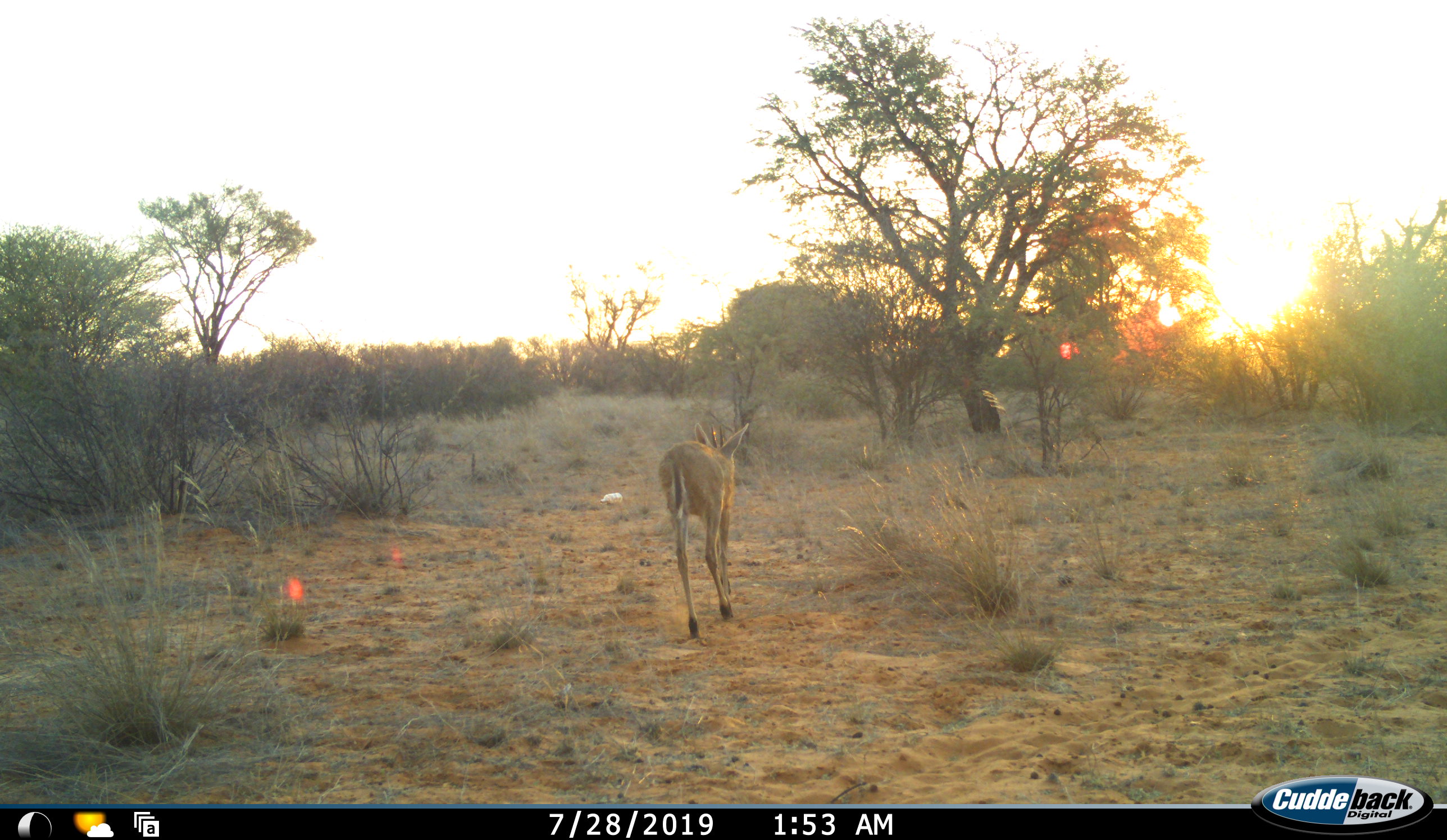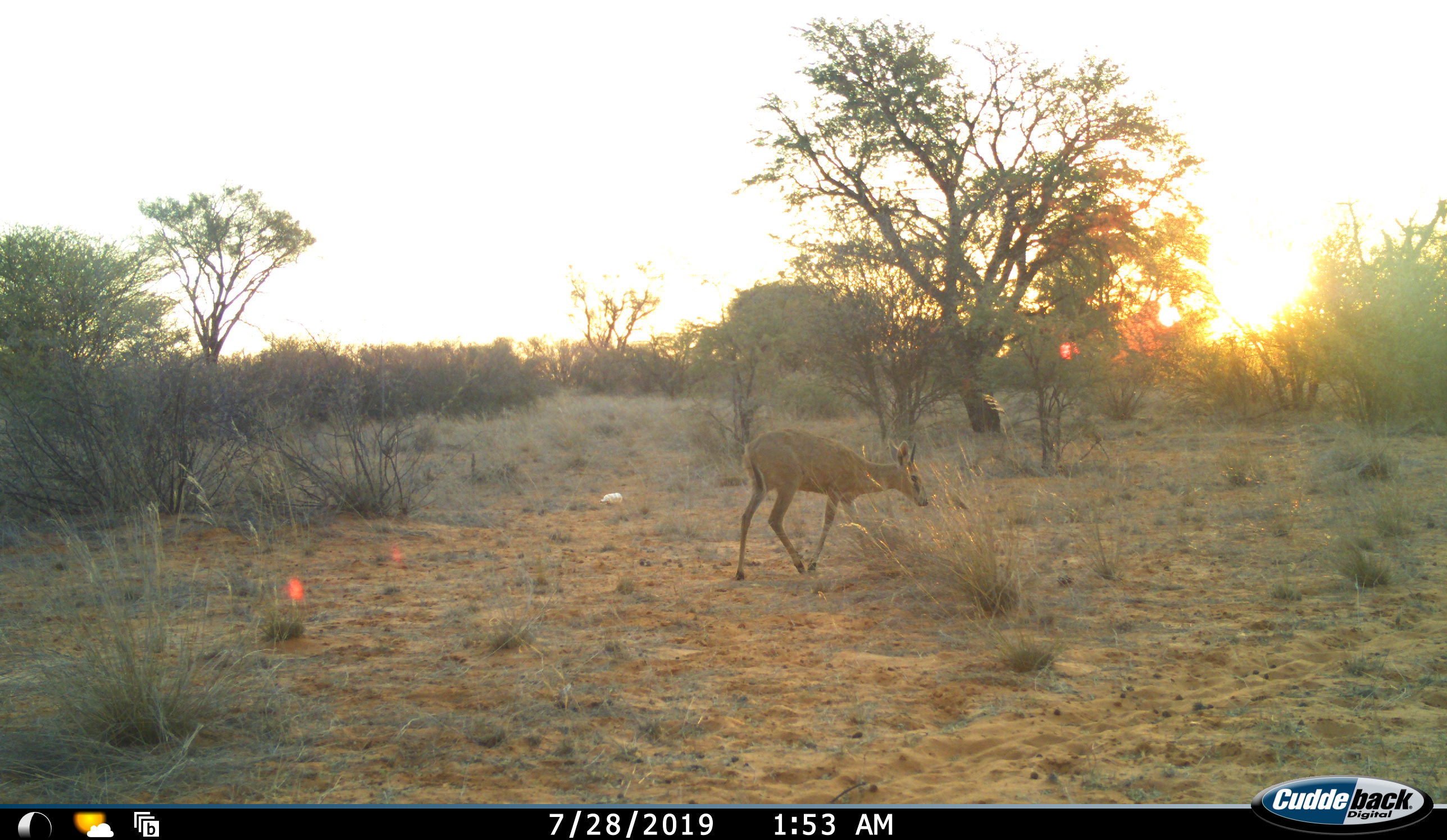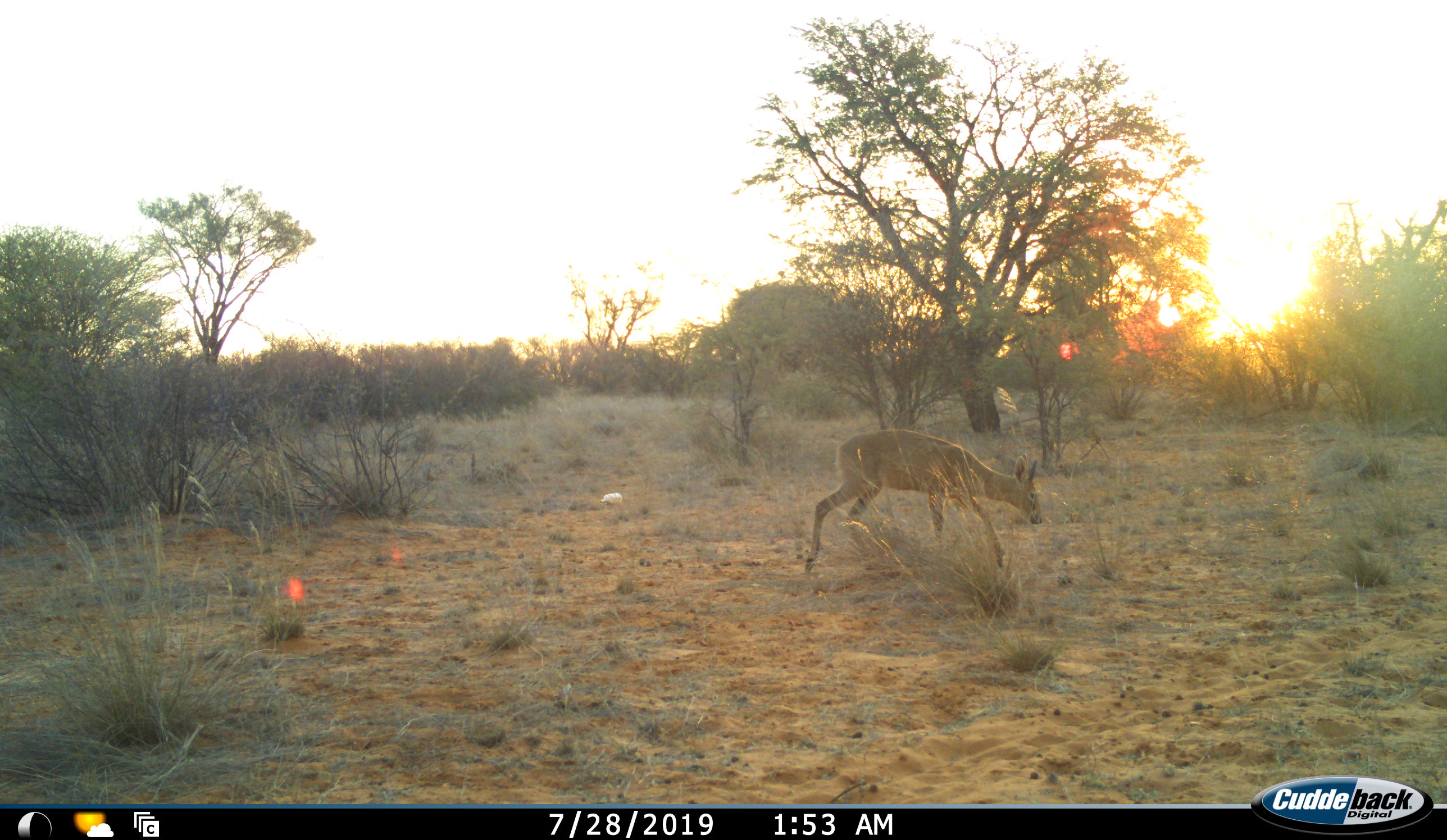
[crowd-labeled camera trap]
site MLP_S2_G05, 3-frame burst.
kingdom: Animalia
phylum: Chordata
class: Mammalia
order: Artiodactyla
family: Bovidae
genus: Sylvicapra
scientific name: Sylvicapra grimmia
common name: common duiker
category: duikercommongrey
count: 1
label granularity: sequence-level